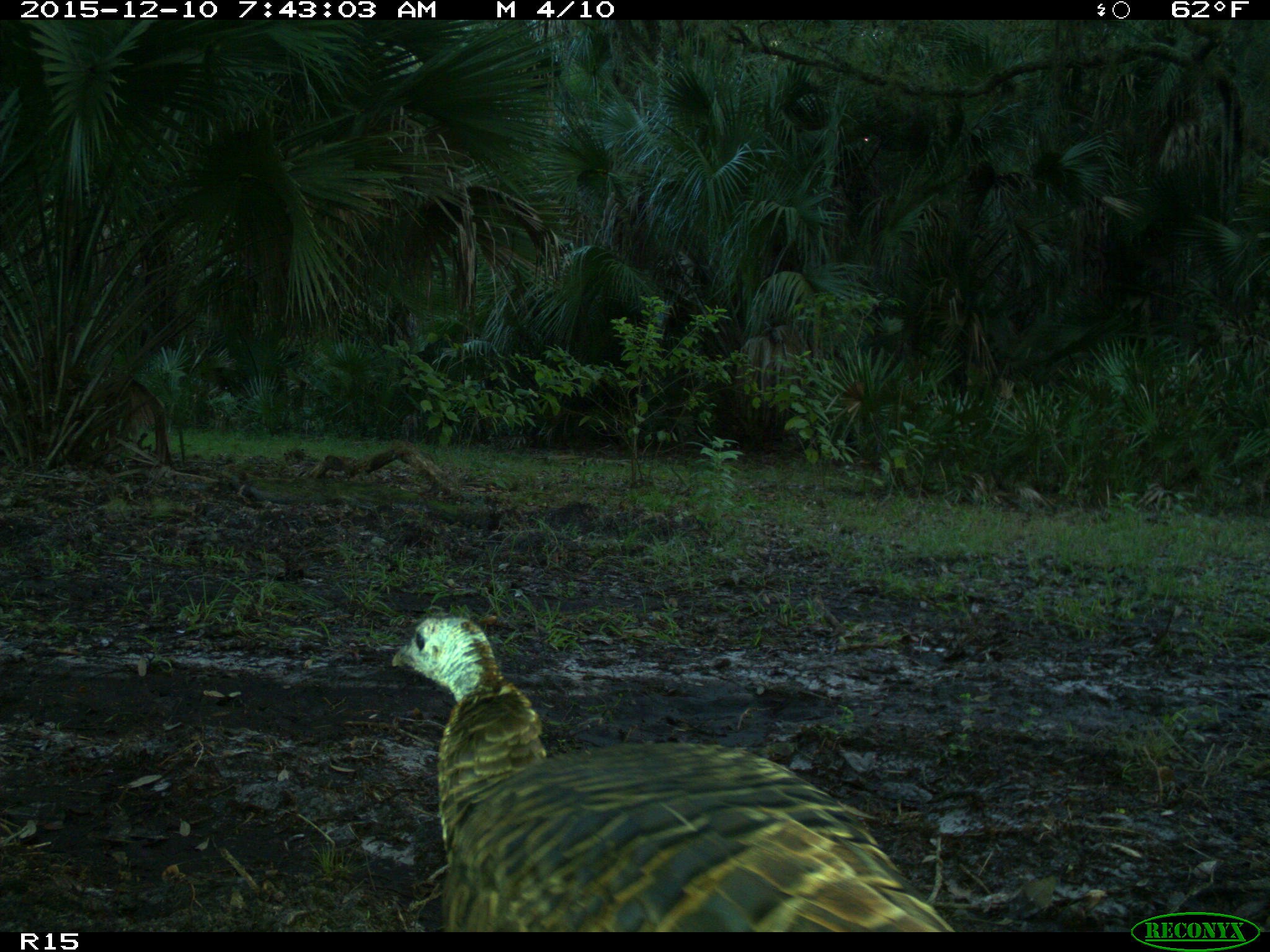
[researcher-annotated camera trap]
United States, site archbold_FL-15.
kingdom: Animalia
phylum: Chordata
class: Aves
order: Galliformes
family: Phasianidae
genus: Meleagris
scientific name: Meleagris gallopavo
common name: wild turkey